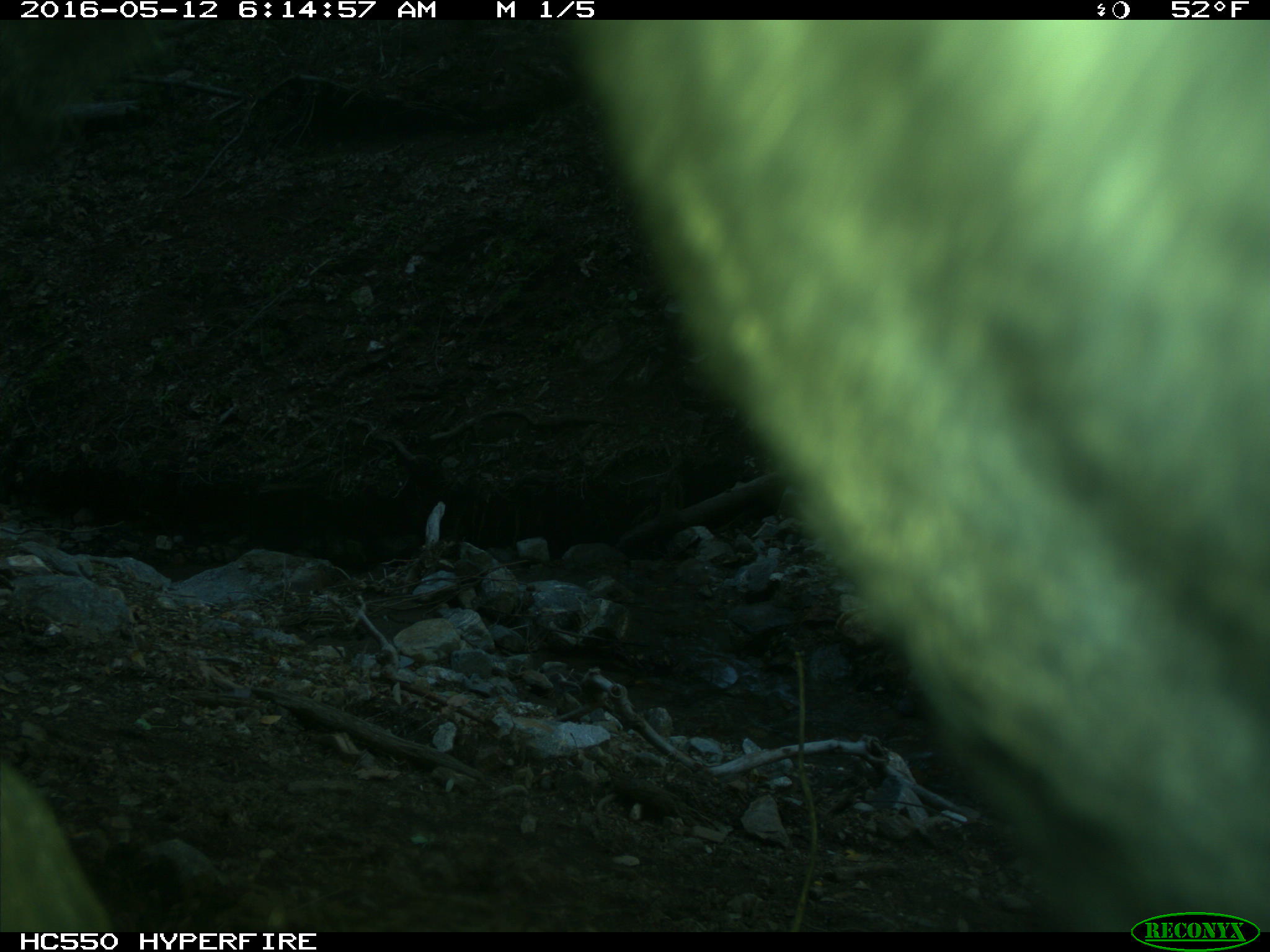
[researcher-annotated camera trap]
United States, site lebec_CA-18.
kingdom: Animalia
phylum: Chordata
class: Mammalia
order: Artiodactyla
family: Bovidae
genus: Bos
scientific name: Bos taurus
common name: domestic cow